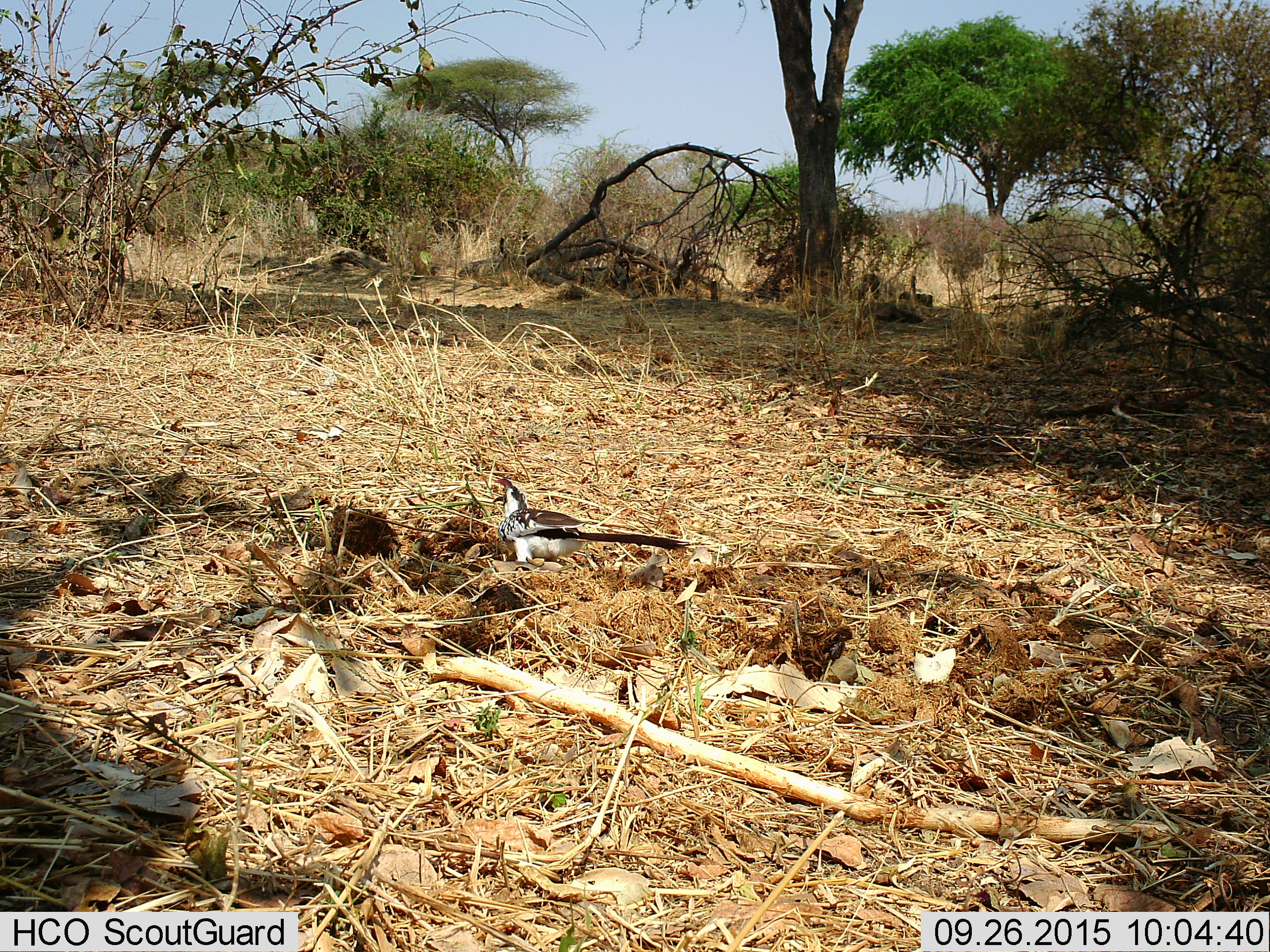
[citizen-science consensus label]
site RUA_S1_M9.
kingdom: Animalia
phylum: Chordata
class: Aves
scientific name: Aves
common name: bird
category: birdother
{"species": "birdother (bird) (Aves)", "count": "1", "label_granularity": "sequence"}